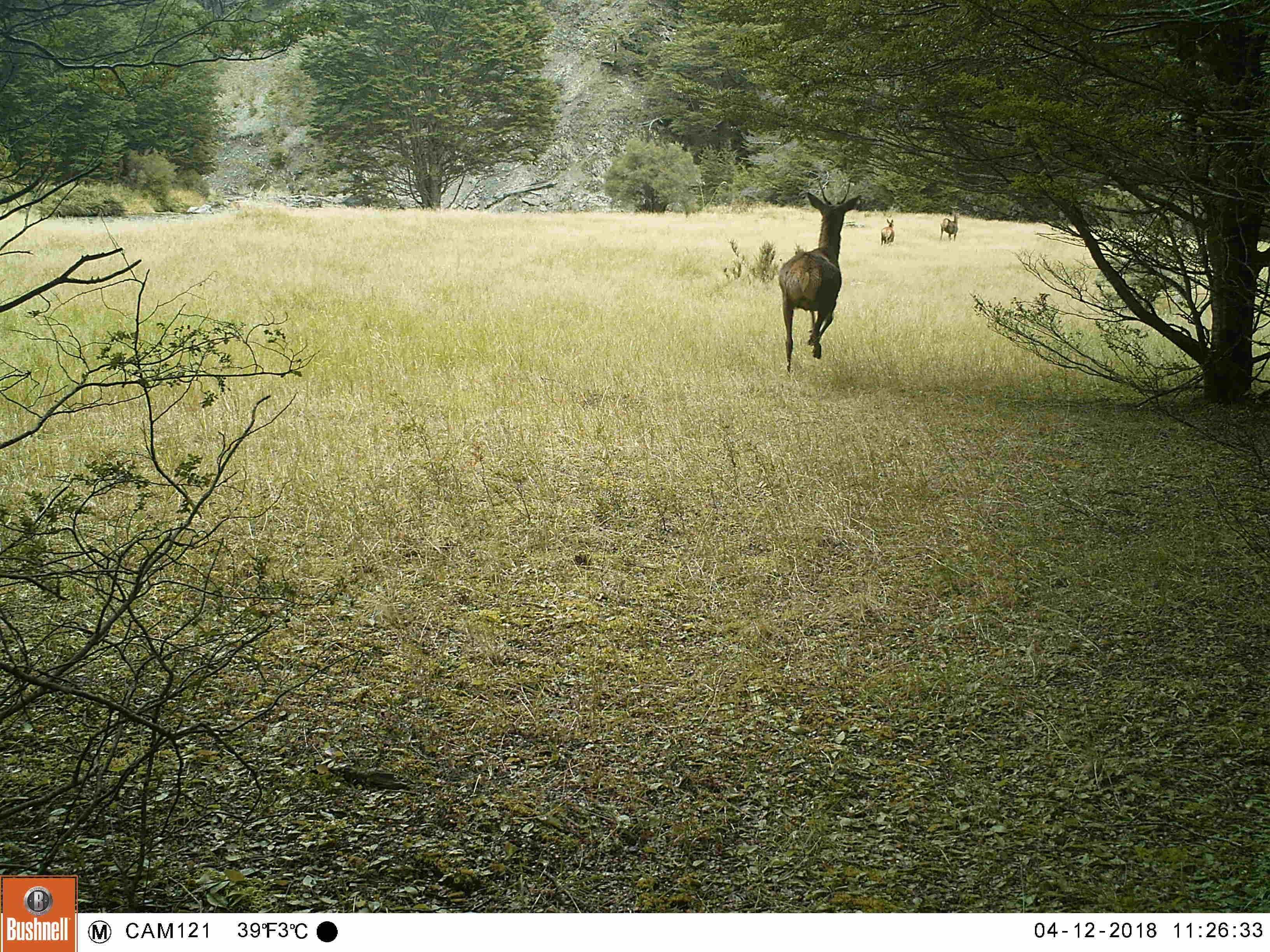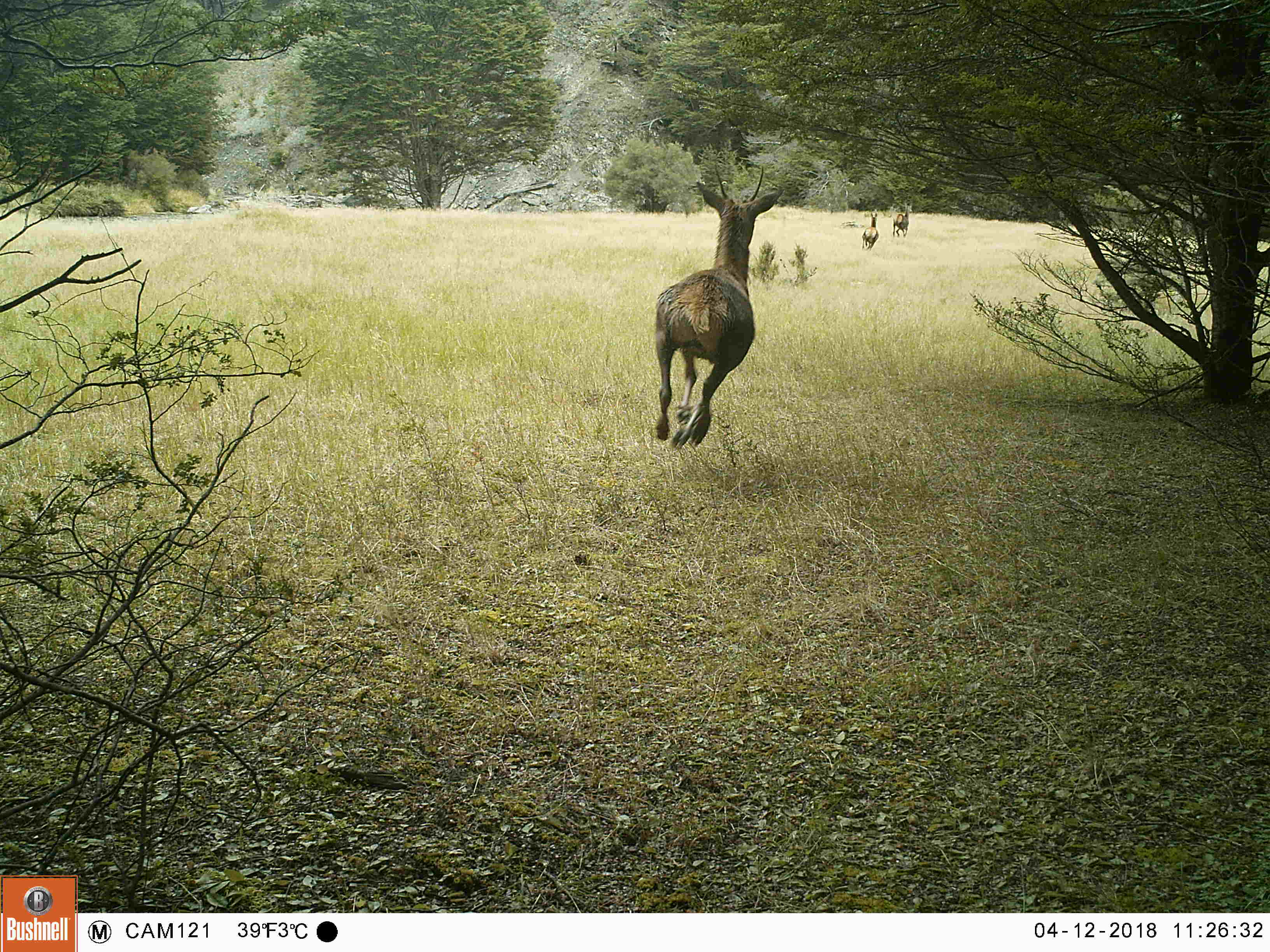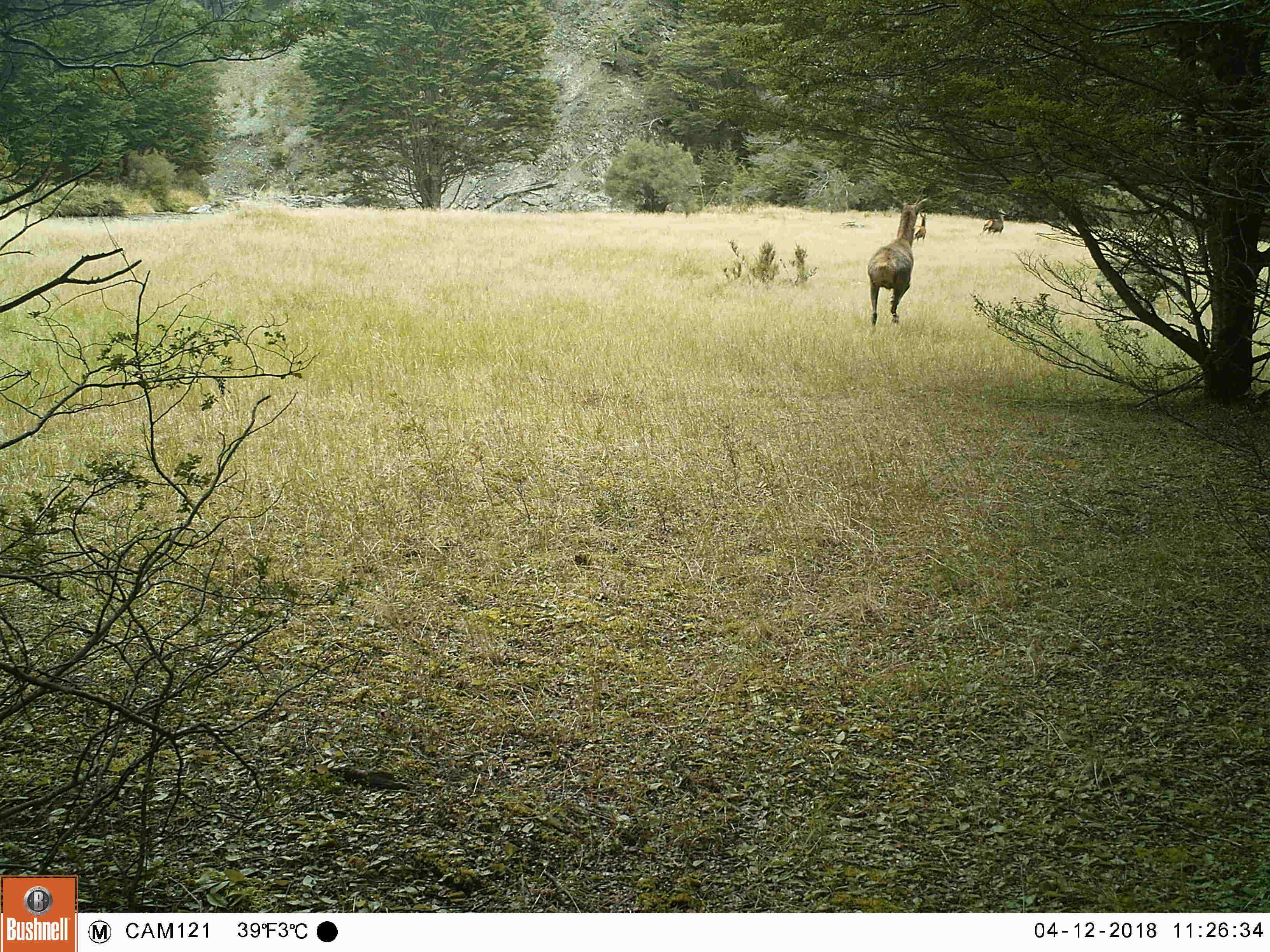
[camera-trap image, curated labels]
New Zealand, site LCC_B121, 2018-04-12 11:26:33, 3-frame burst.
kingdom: Animalia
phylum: Chordata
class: Mammalia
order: Artiodactyla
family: Cervidae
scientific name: Cervidae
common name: deer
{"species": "deer (Cervidae)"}